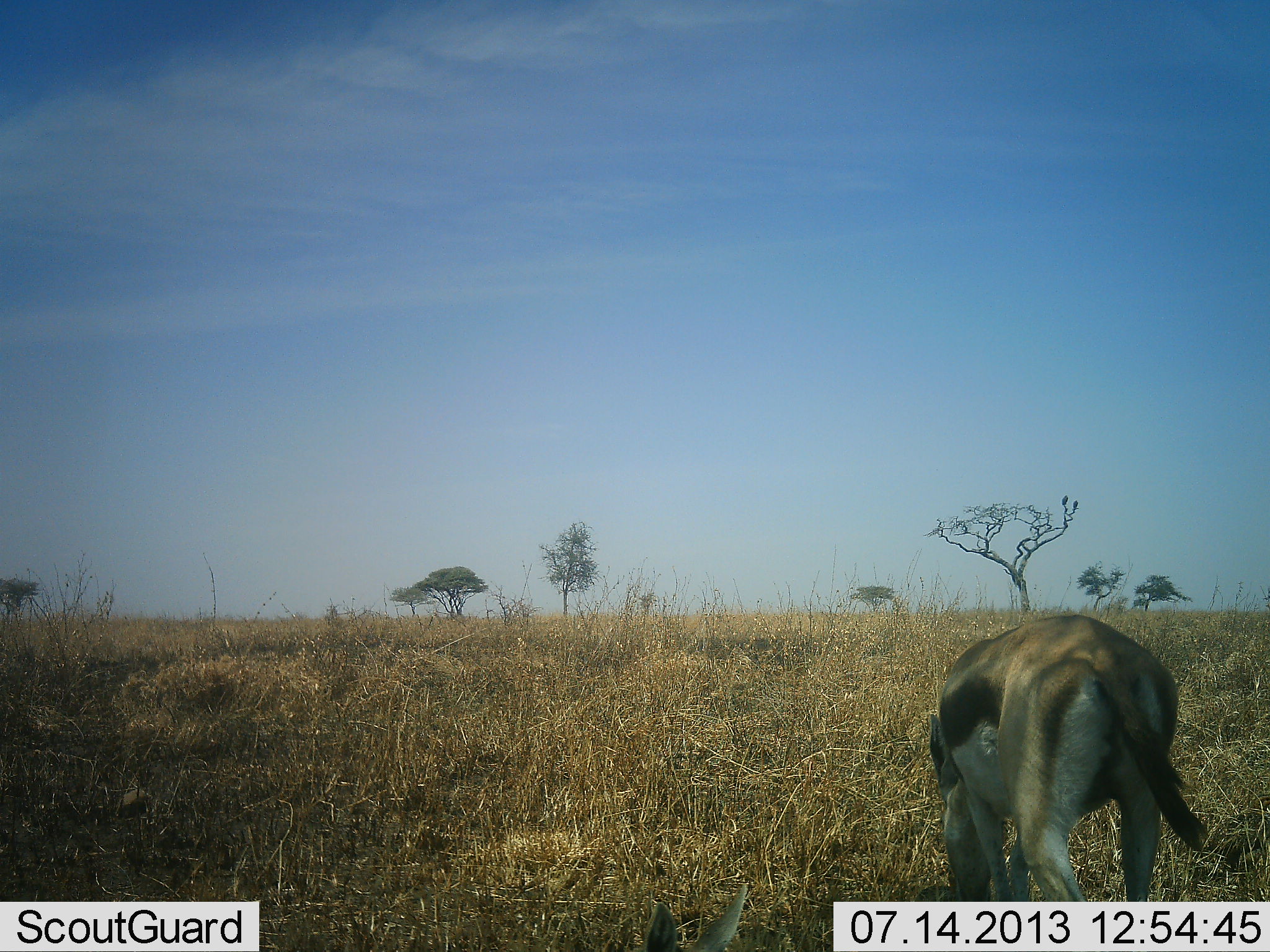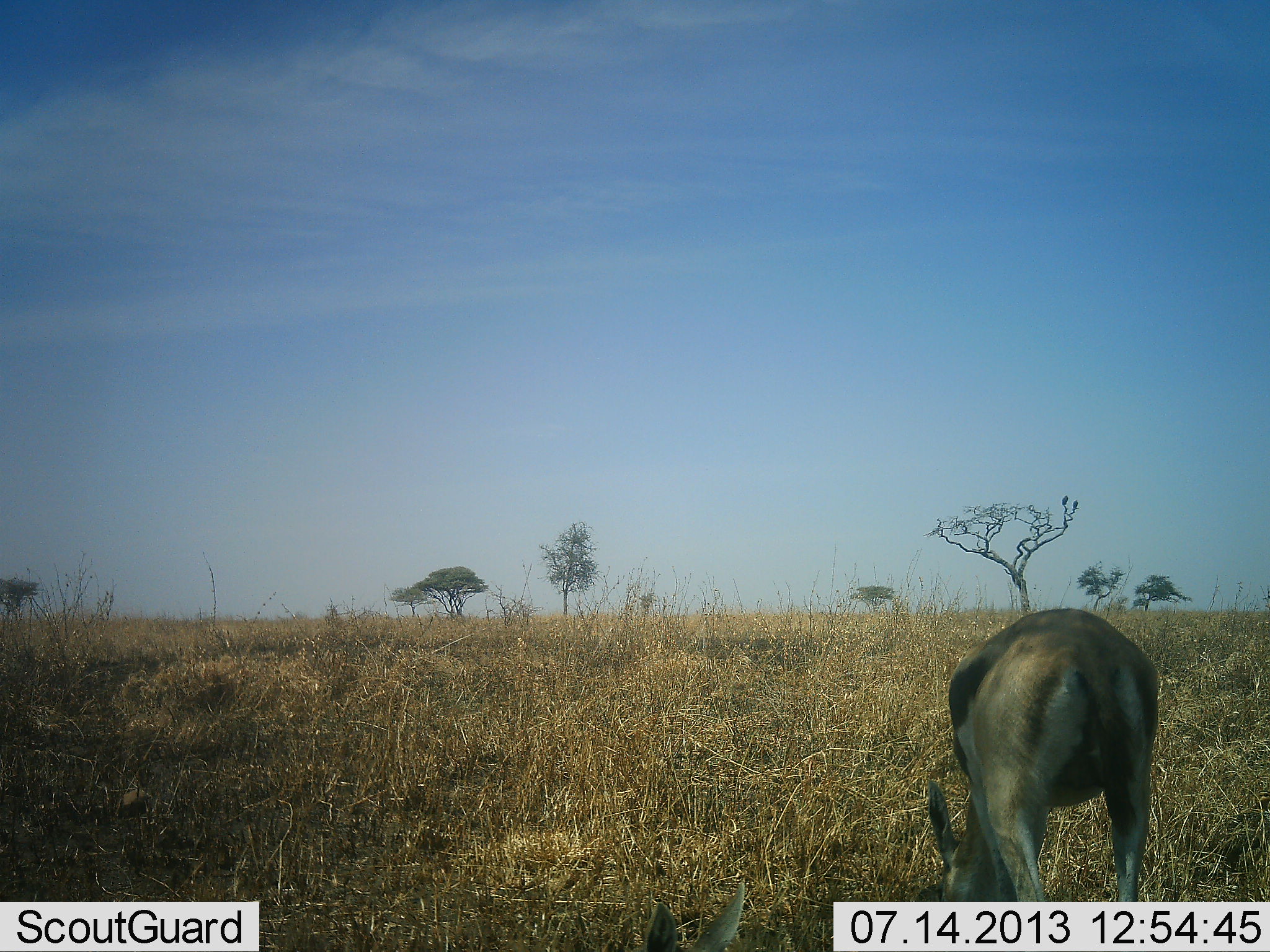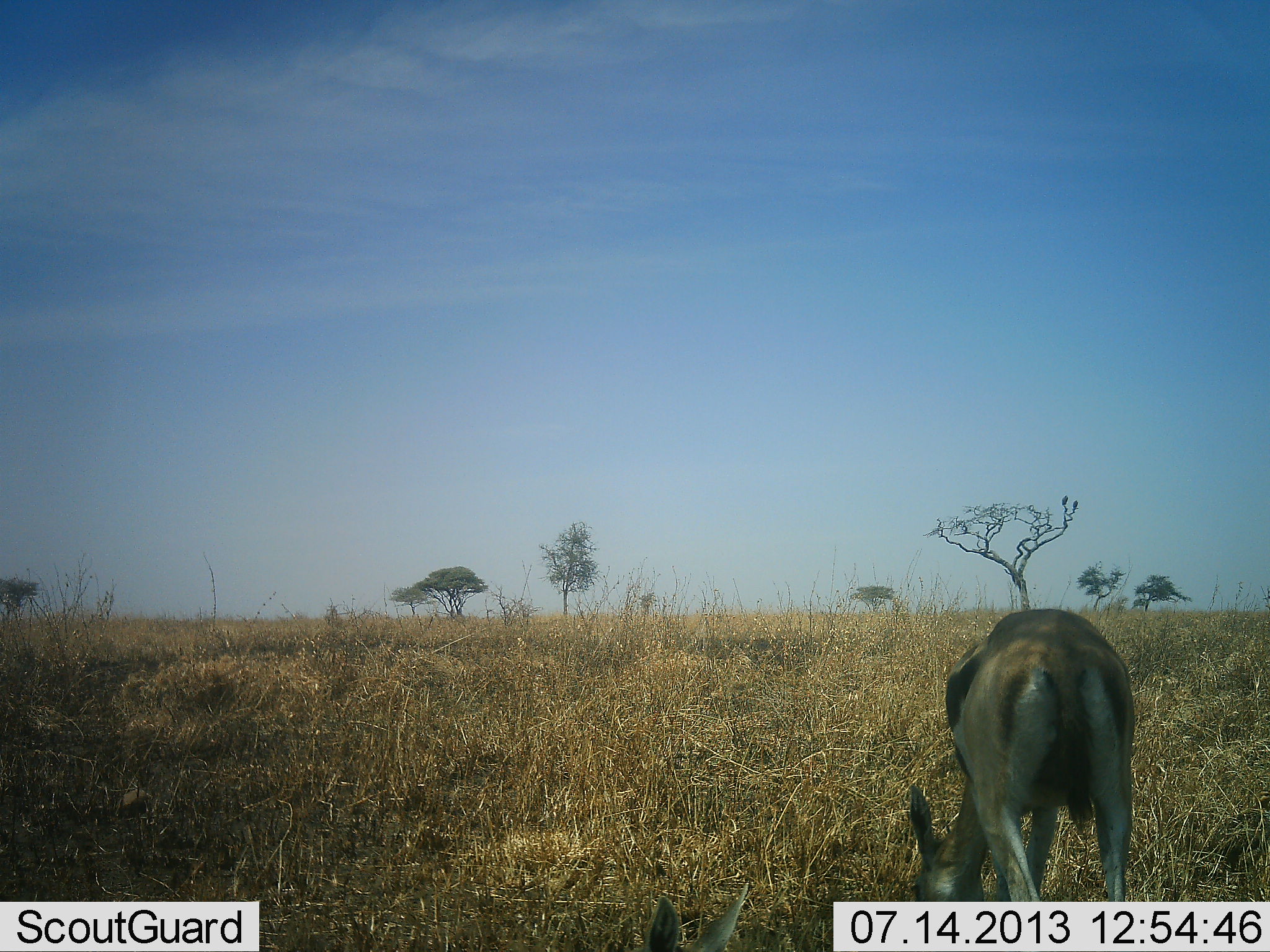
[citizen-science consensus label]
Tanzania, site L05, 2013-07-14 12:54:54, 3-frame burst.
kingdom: Animalia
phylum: Chordata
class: Mammalia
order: Artiodactyla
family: Bovidae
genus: Eudorcas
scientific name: Eudorcas thomsonii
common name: thomson's gazelle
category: gazellethomsons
Gazellethomsons (thomson's gazelle) (Eudorcas thomsonii), count 1. Behavior (volunteer vote fractions): standing 24%, resting 0%, moving 5%, interacting 0%. Young present (vote fraction): 0%. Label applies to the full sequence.